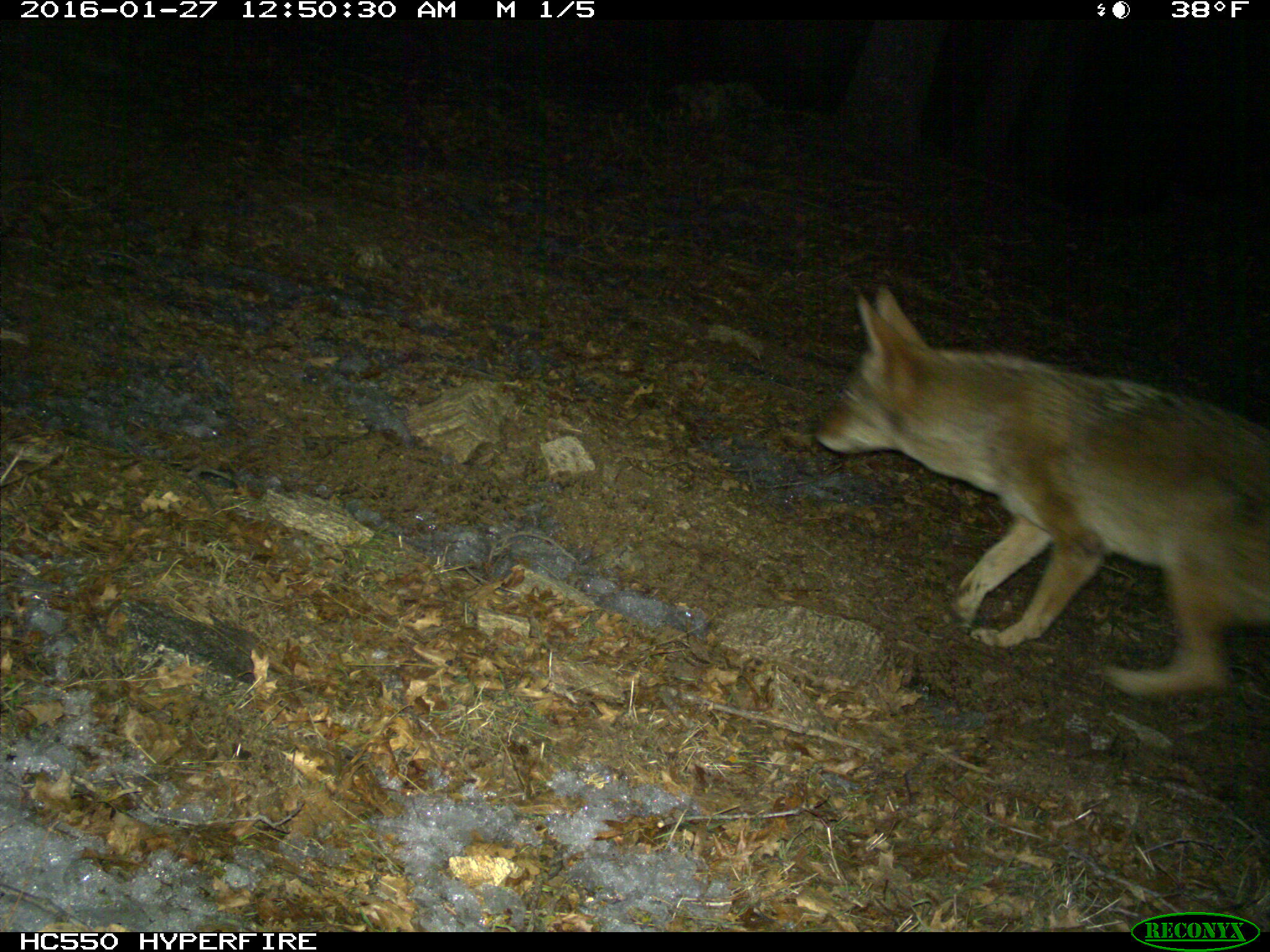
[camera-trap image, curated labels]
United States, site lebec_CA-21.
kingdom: Animalia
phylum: Chordata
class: Mammalia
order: Carnivora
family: Canidae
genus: Canis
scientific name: Canis latrans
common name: coyote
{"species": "Canis latrans (coyote)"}